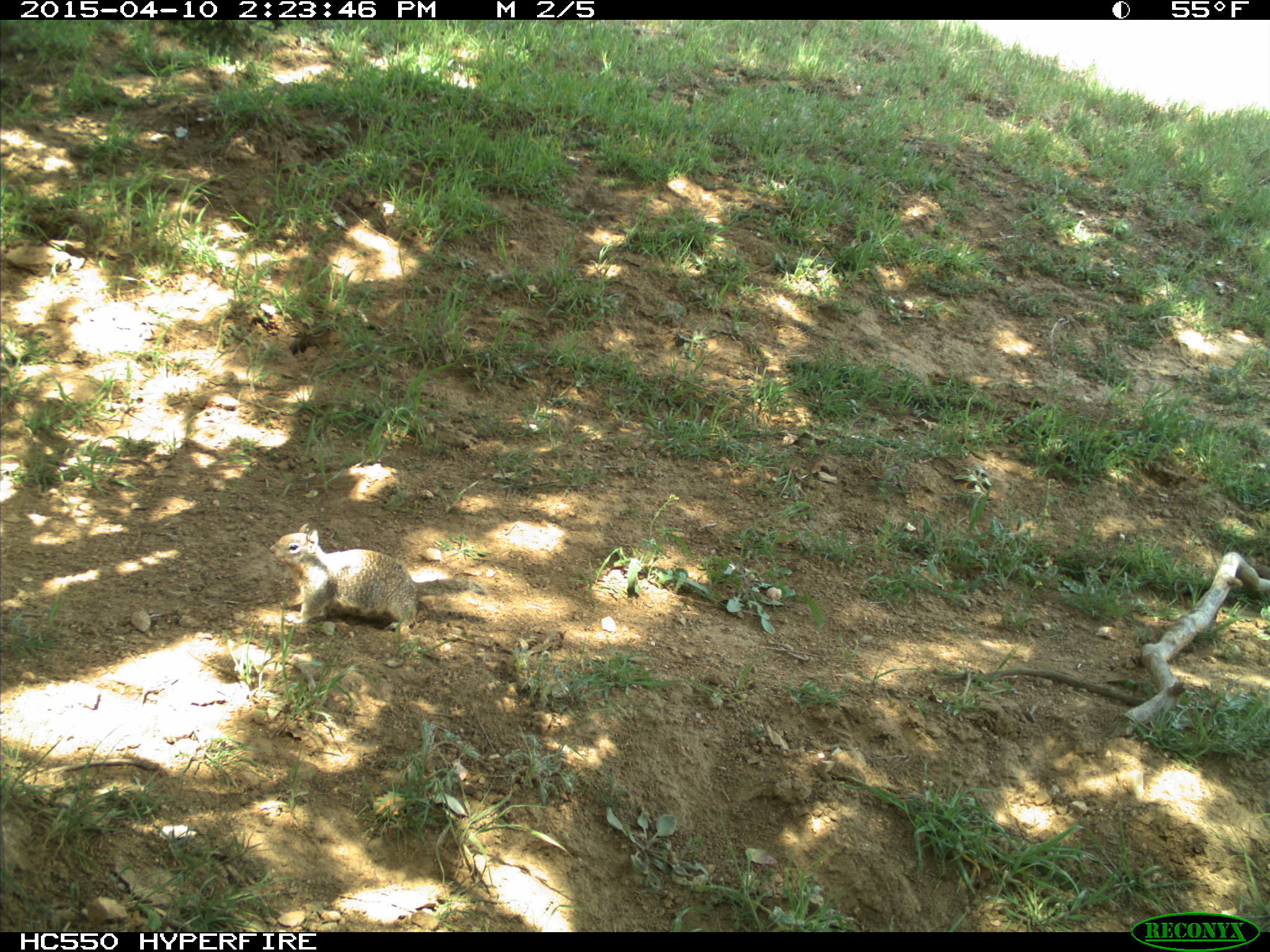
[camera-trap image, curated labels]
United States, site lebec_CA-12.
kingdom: Animalia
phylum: Chordata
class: Mammalia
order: Rodentia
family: Sciuridae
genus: Otospermophilus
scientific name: Otospermophilus beecheyi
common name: california ground squirrel